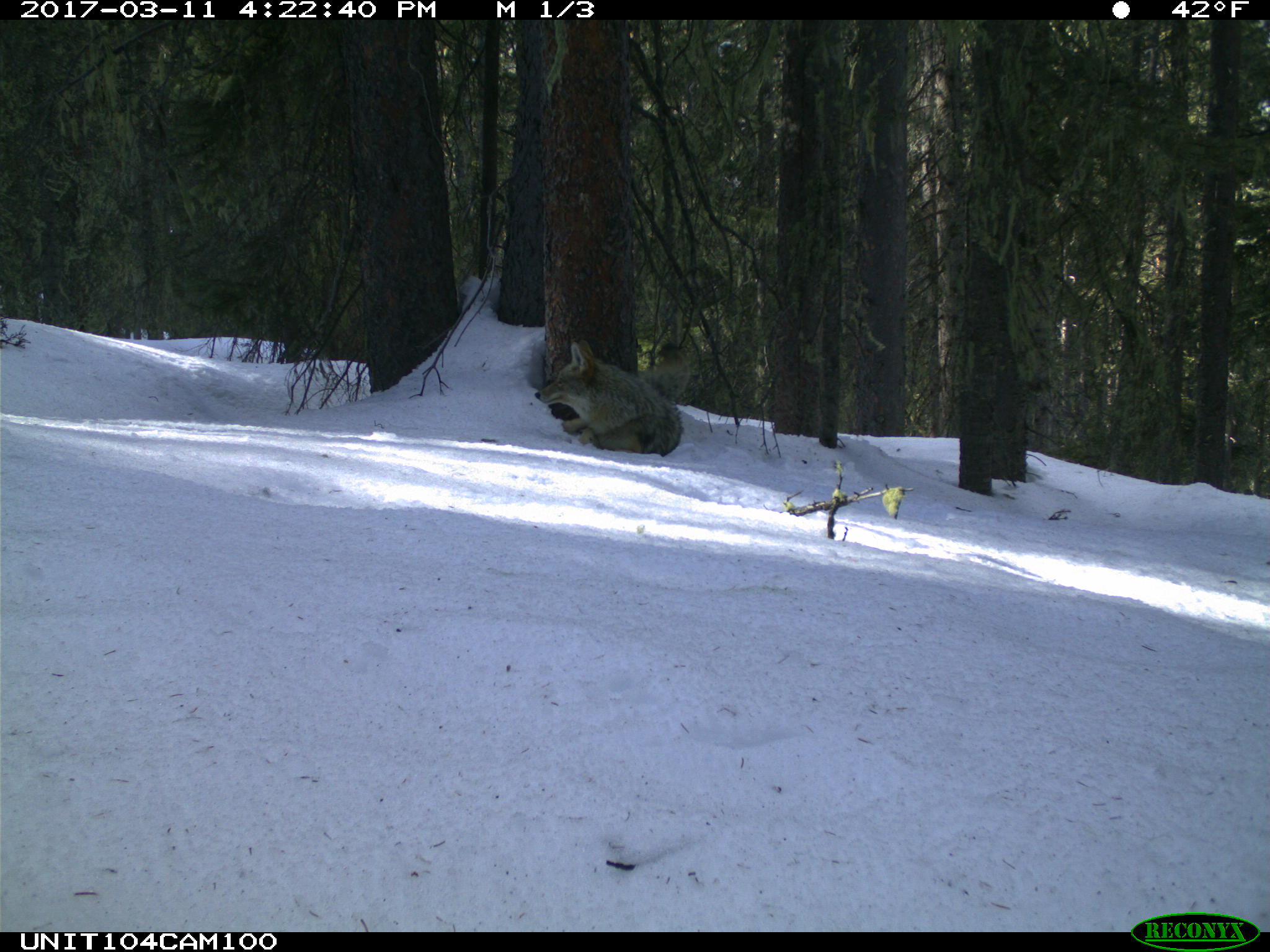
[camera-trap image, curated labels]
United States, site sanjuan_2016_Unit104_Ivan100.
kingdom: Animalia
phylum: Chordata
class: Mammalia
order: Carnivora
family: Canidae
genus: Canis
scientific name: Canis latrans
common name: coyote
Canis latrans (coyote).